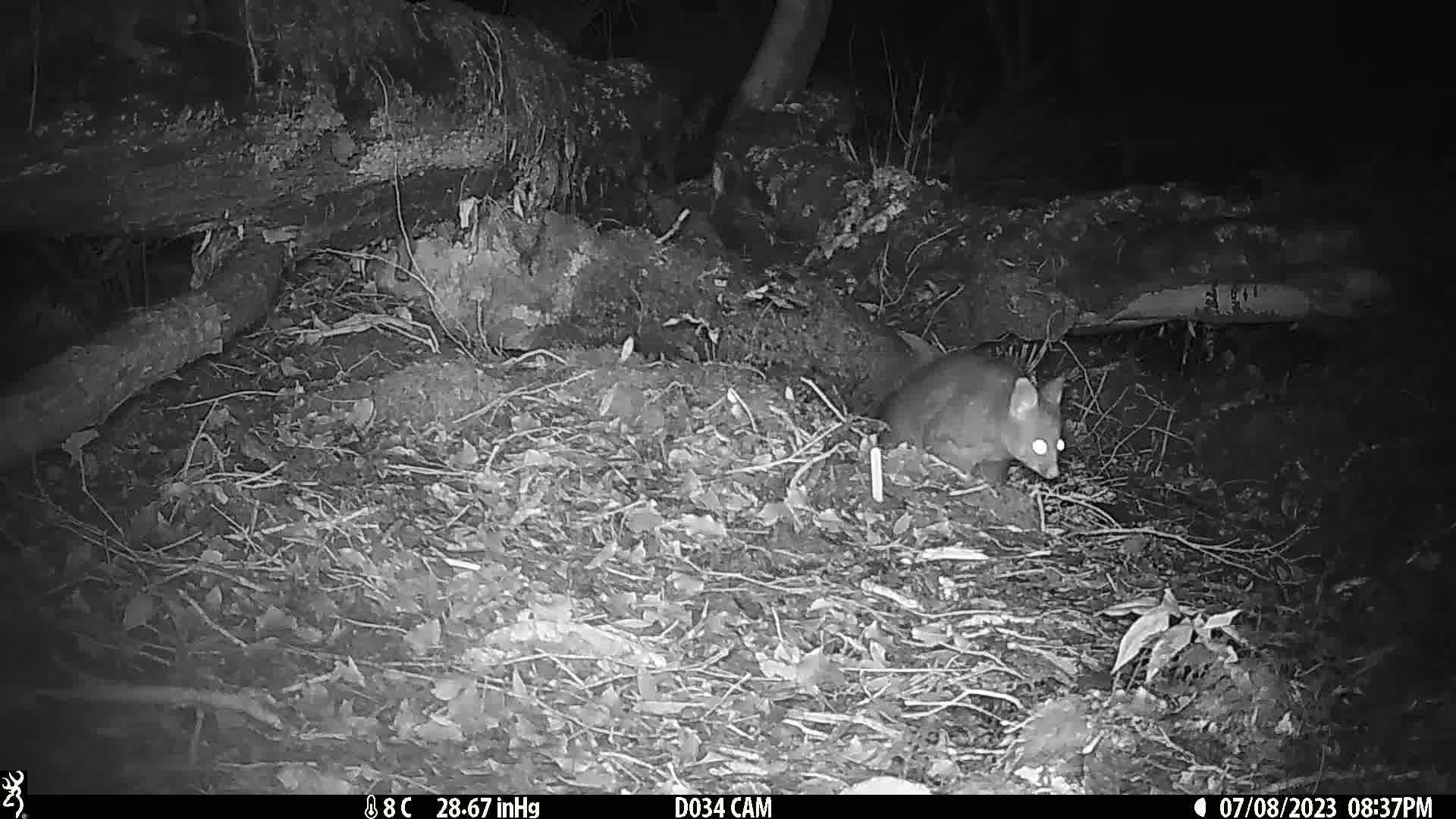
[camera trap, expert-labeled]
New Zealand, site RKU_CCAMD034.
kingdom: Animalia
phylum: Chordata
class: Mammalia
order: Diprotodontia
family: Phalangeridae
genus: Trichosurus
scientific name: Trichosurus vulpecula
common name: common brushtail possum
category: possum